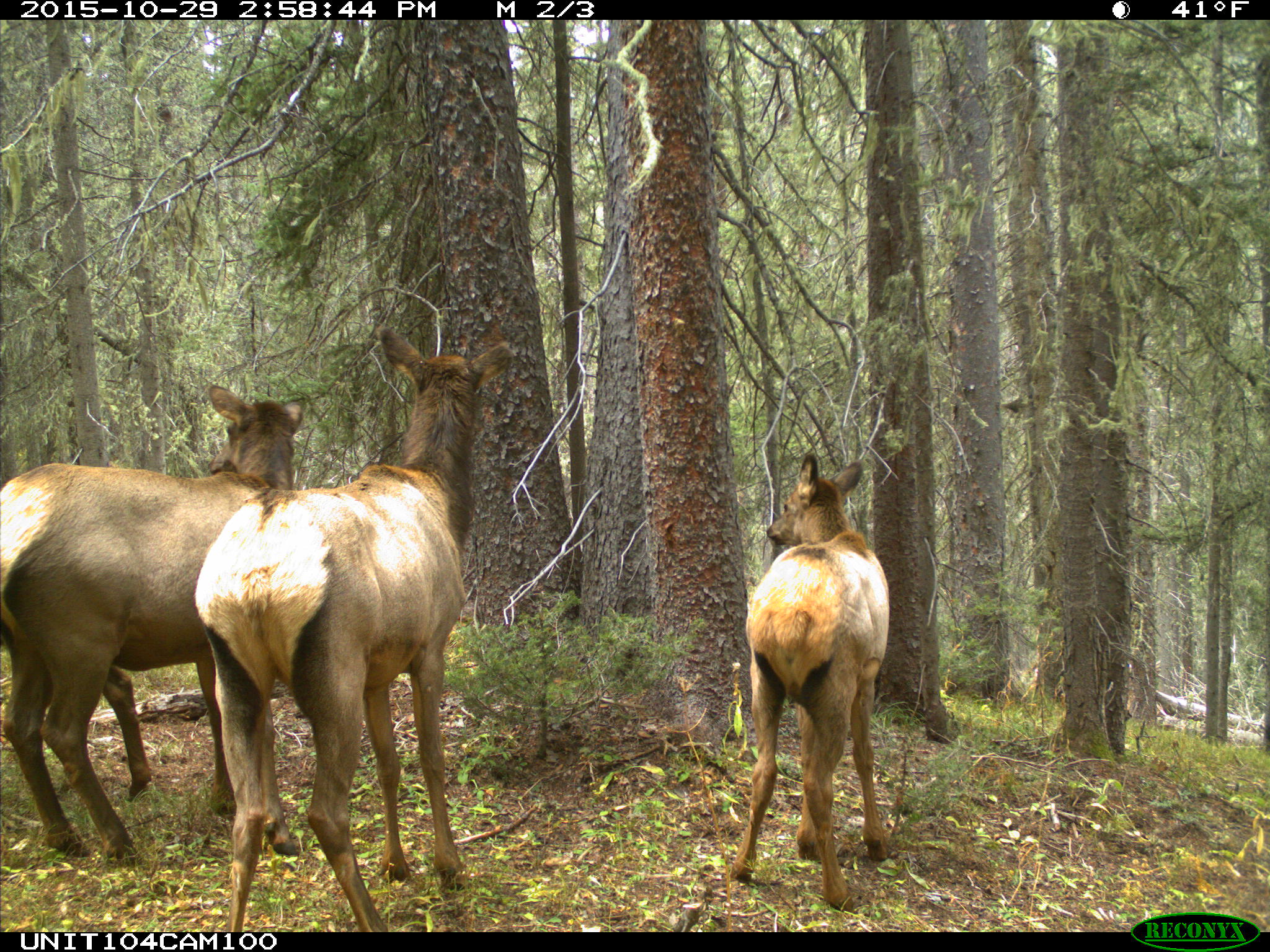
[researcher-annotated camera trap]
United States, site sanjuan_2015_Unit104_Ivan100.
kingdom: Animalia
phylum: Chordata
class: Mammalia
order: Artiodactyla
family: Cervidae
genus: Cervus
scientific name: Cervus elaphus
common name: red deer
Cervus elaphus (red deer).